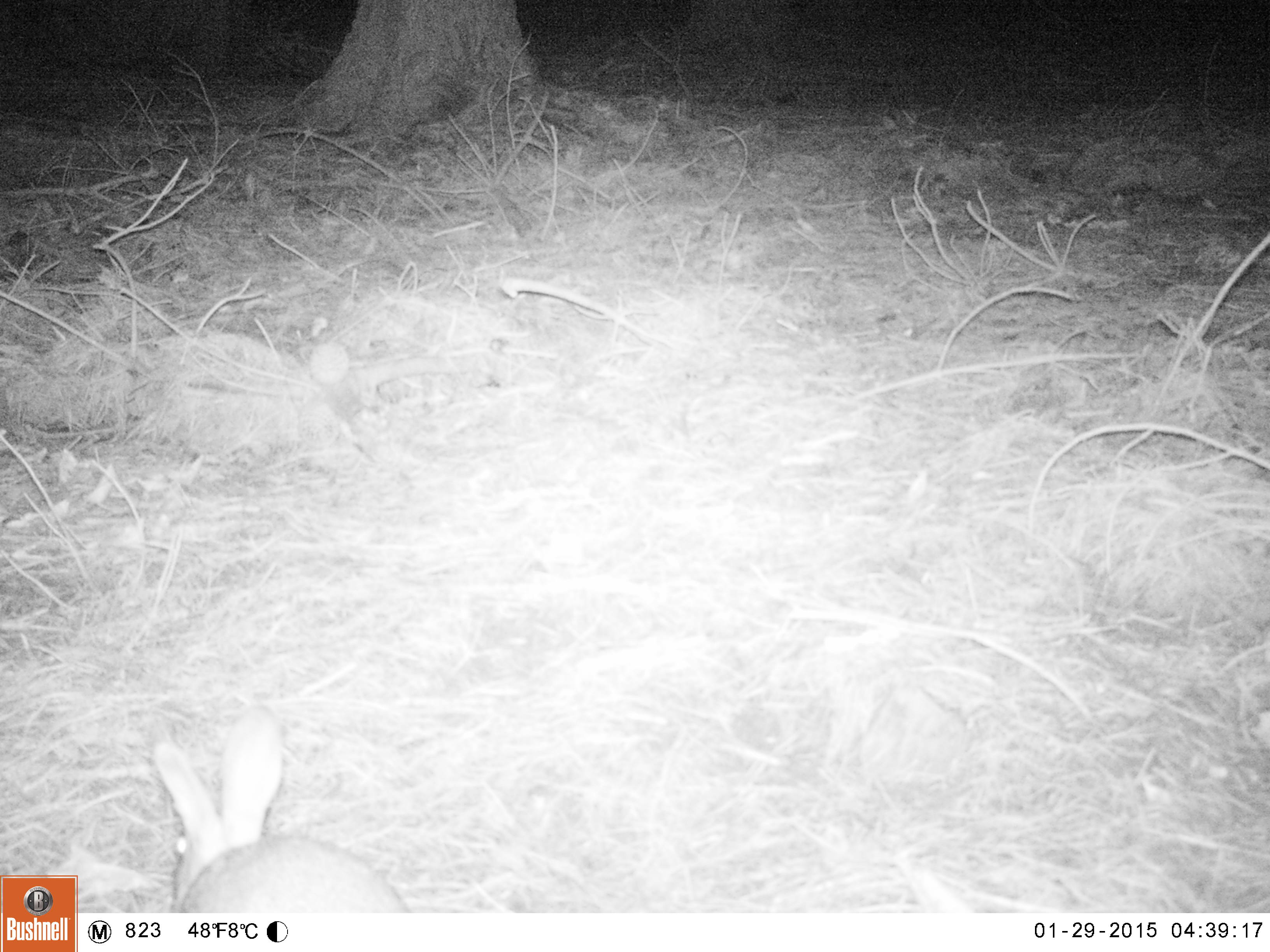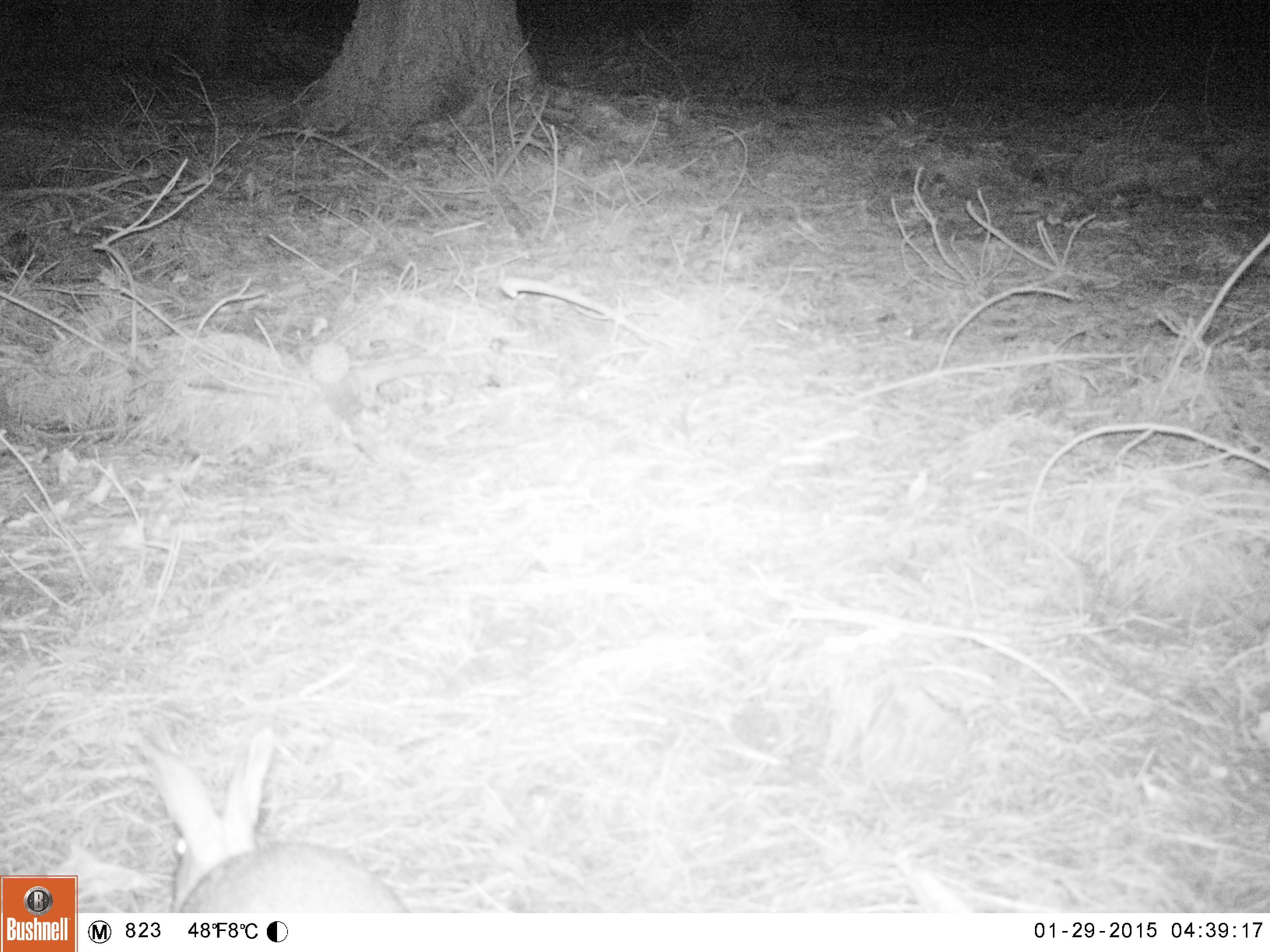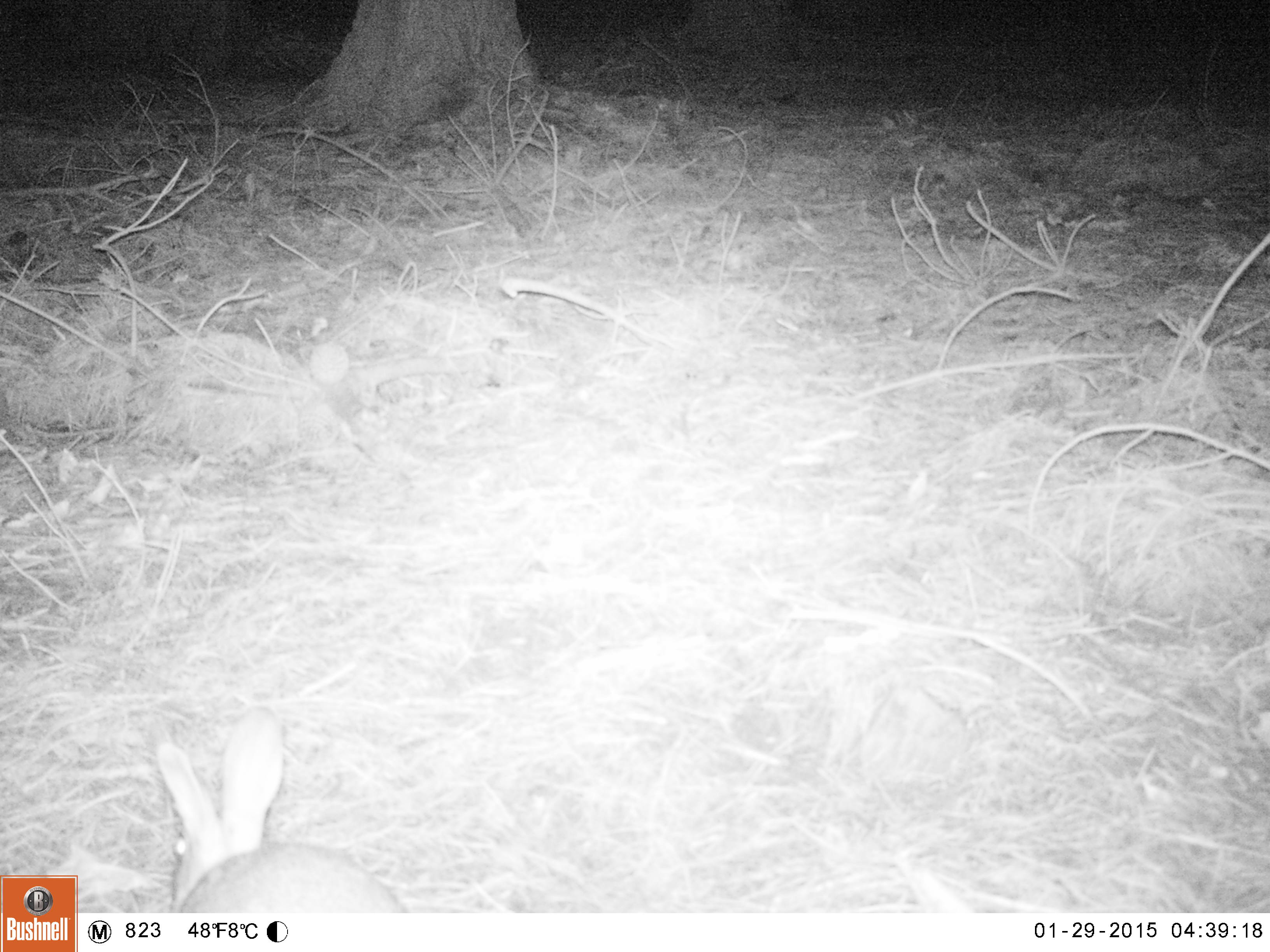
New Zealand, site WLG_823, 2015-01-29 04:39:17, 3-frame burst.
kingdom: Animalia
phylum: Chordata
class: Mammalia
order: Lagomorpha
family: Leporidae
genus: Oryctolagus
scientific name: Oryctolagus cuniculus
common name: european rabbit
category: rabbit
Rabbit (european rabbit) (Oryctolagus cuniculus).